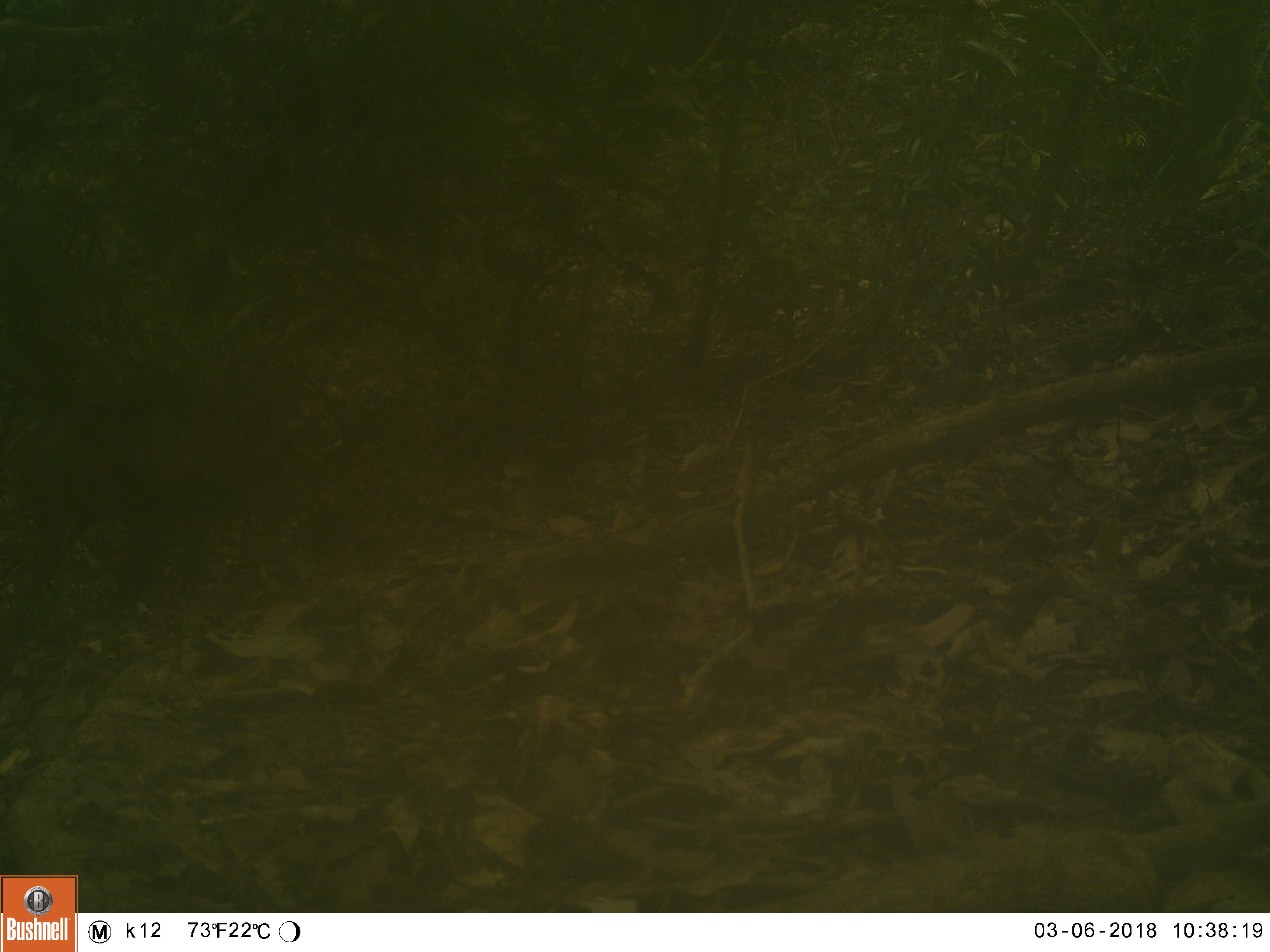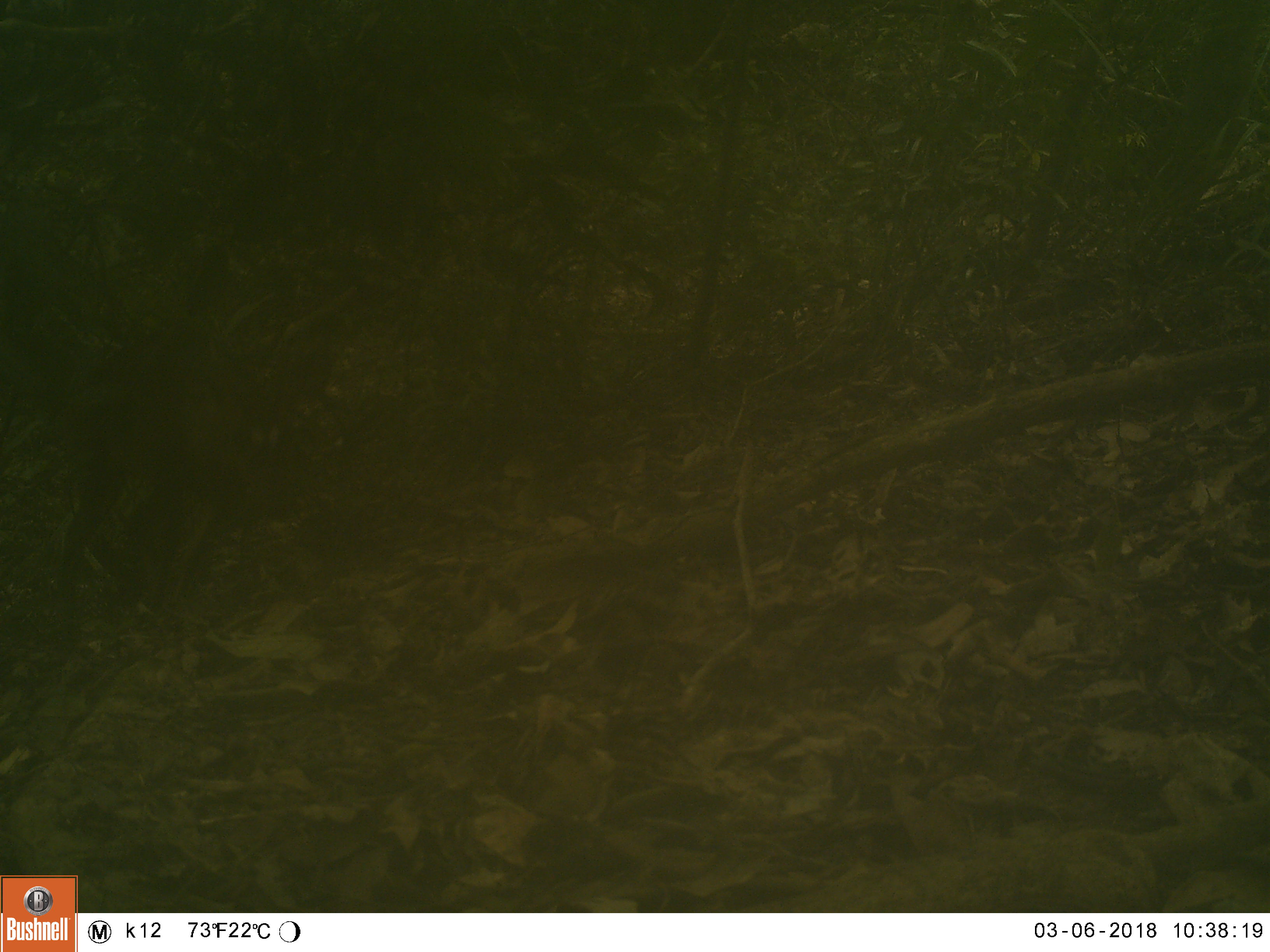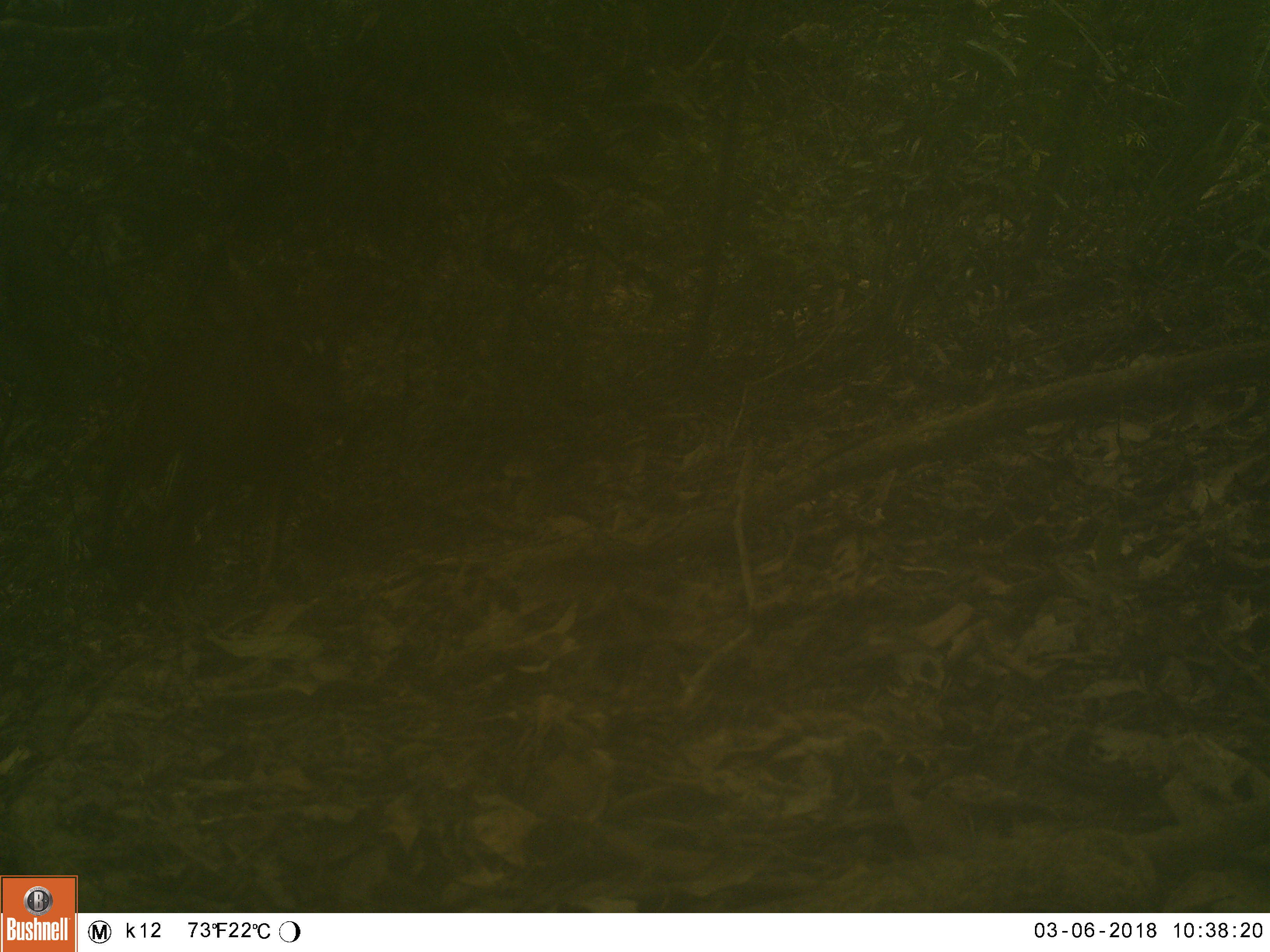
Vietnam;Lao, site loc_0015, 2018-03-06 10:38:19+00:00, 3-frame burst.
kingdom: Animalia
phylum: Chordata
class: Mammalia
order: Artiodactyla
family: Cervidae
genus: Muntiacus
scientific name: Muntiacus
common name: muntjacs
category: unidentified muntjac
Unidentified muntjac (muntjacs) (Muntiacus). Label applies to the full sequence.